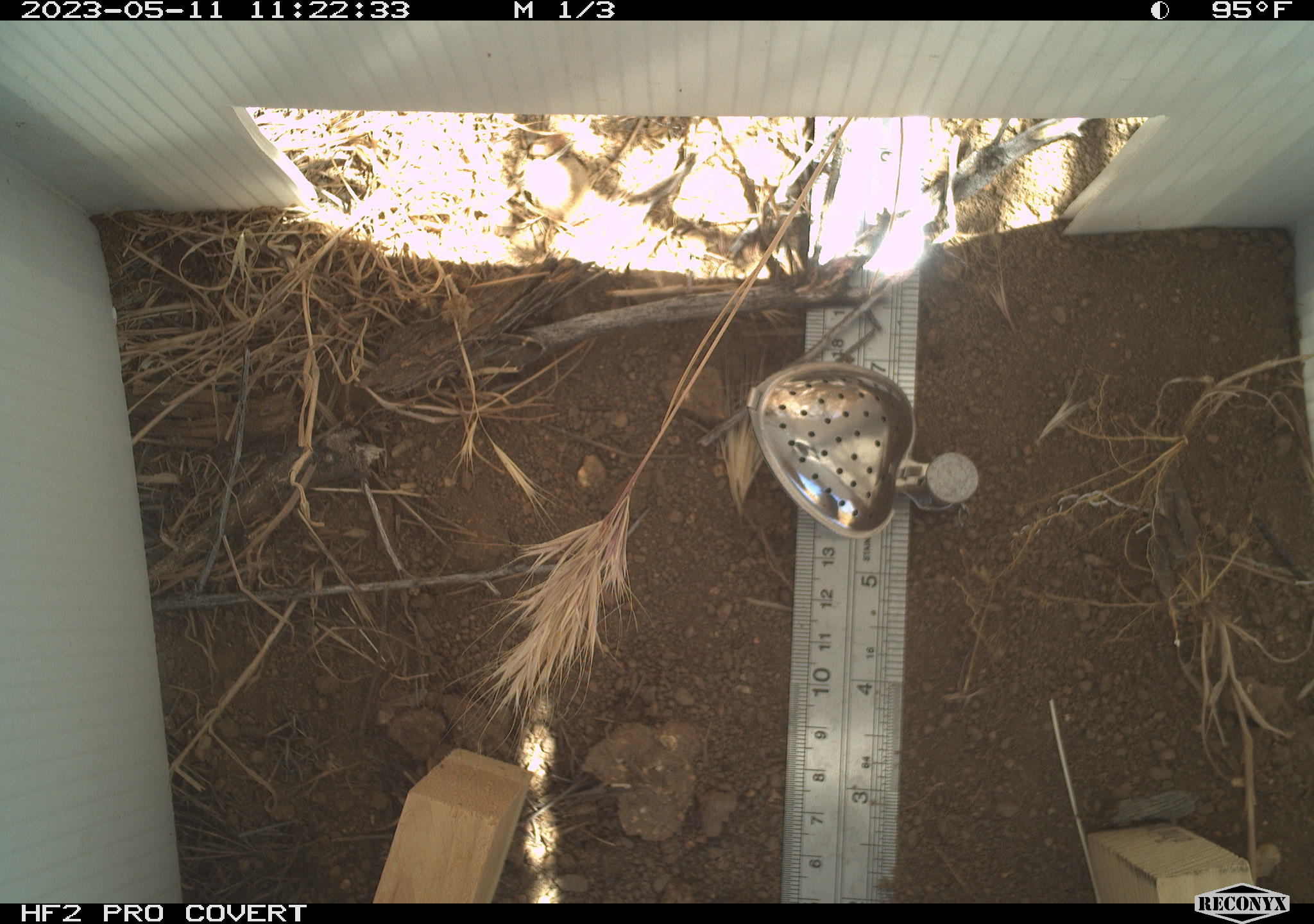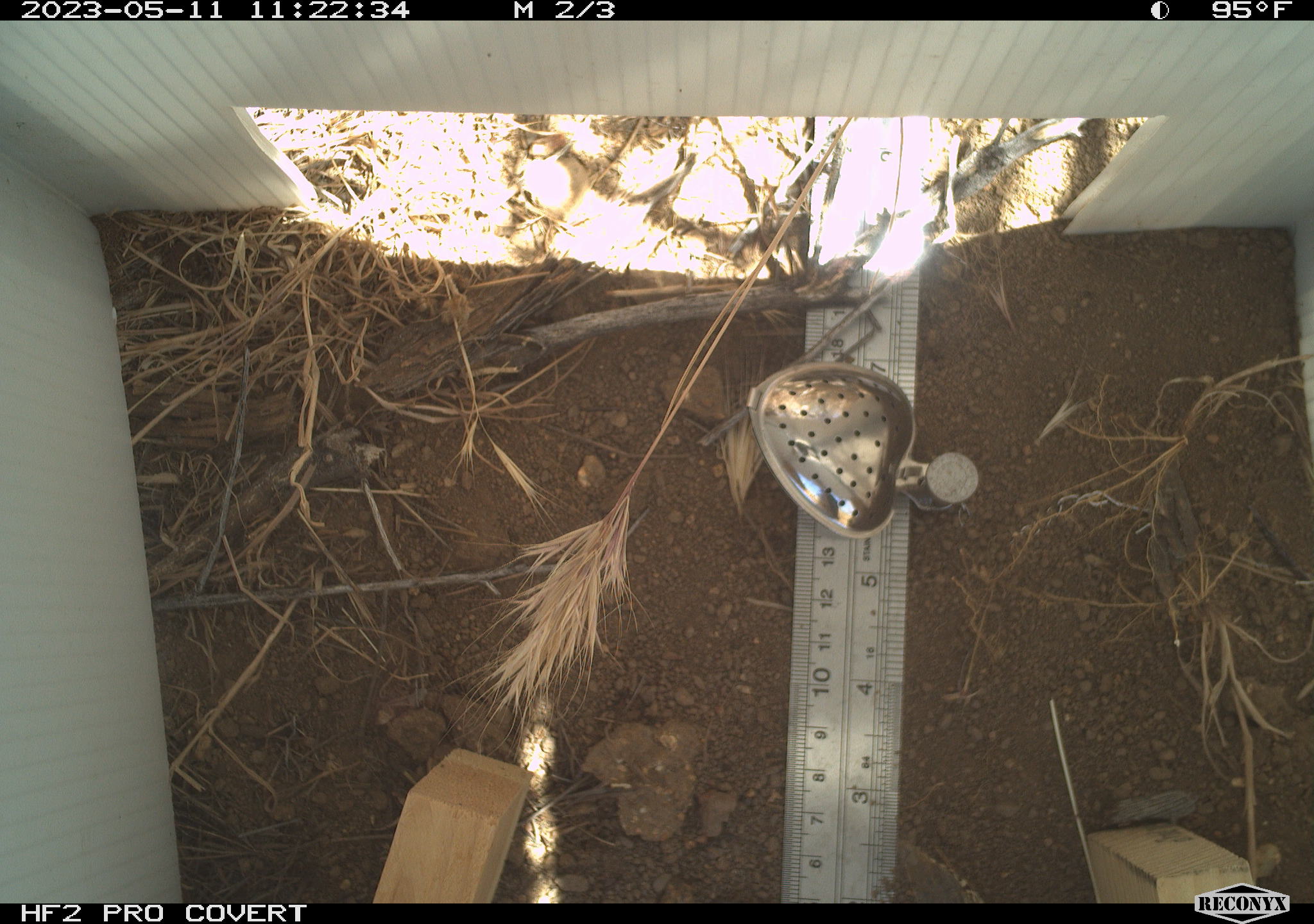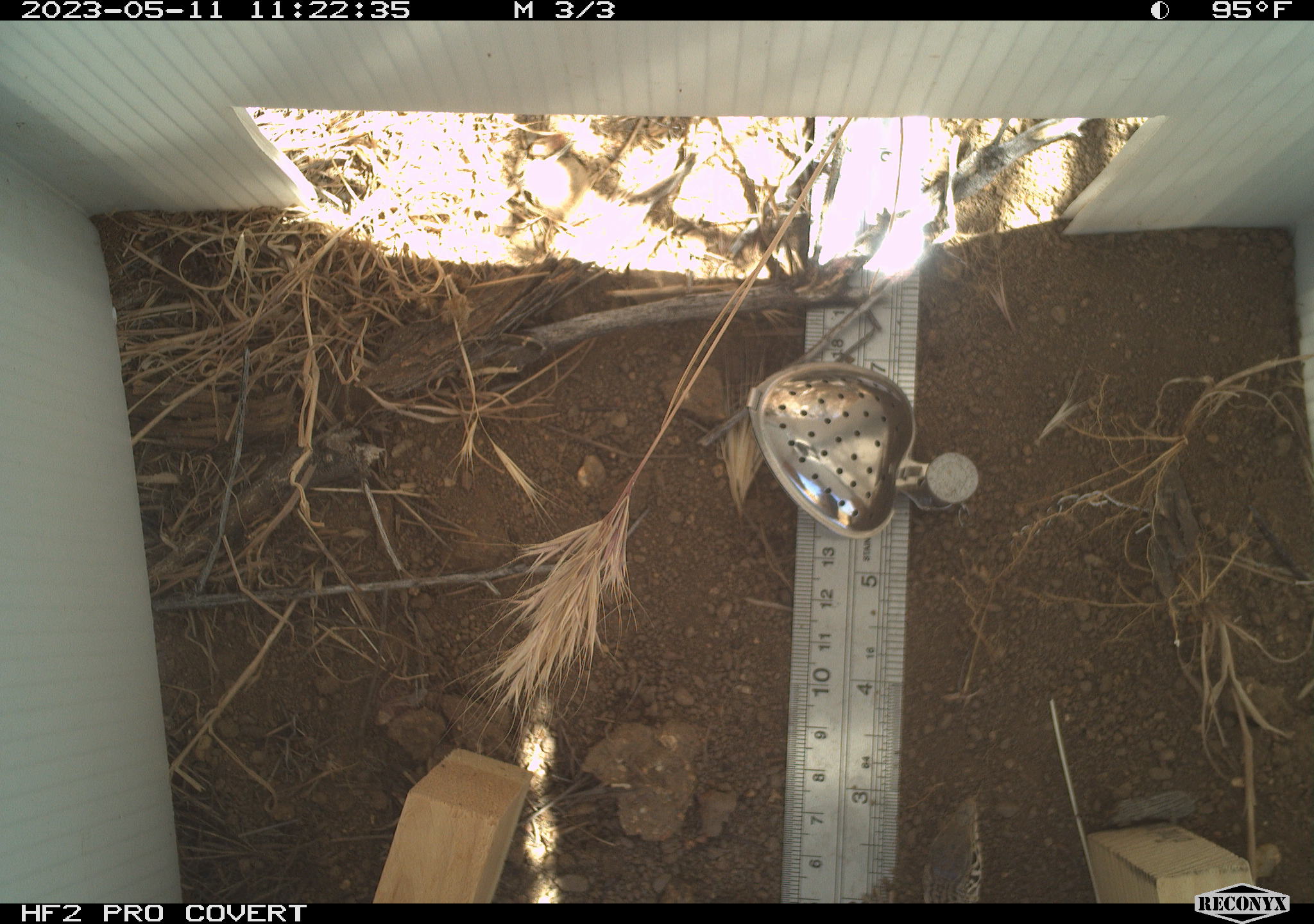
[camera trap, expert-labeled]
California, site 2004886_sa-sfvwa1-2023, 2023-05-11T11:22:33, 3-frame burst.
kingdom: Animalia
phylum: Chordata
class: Reptilia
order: Squamata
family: Teiidae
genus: Aspidoscelis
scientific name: Aspidoscelis tigris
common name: western whiptail